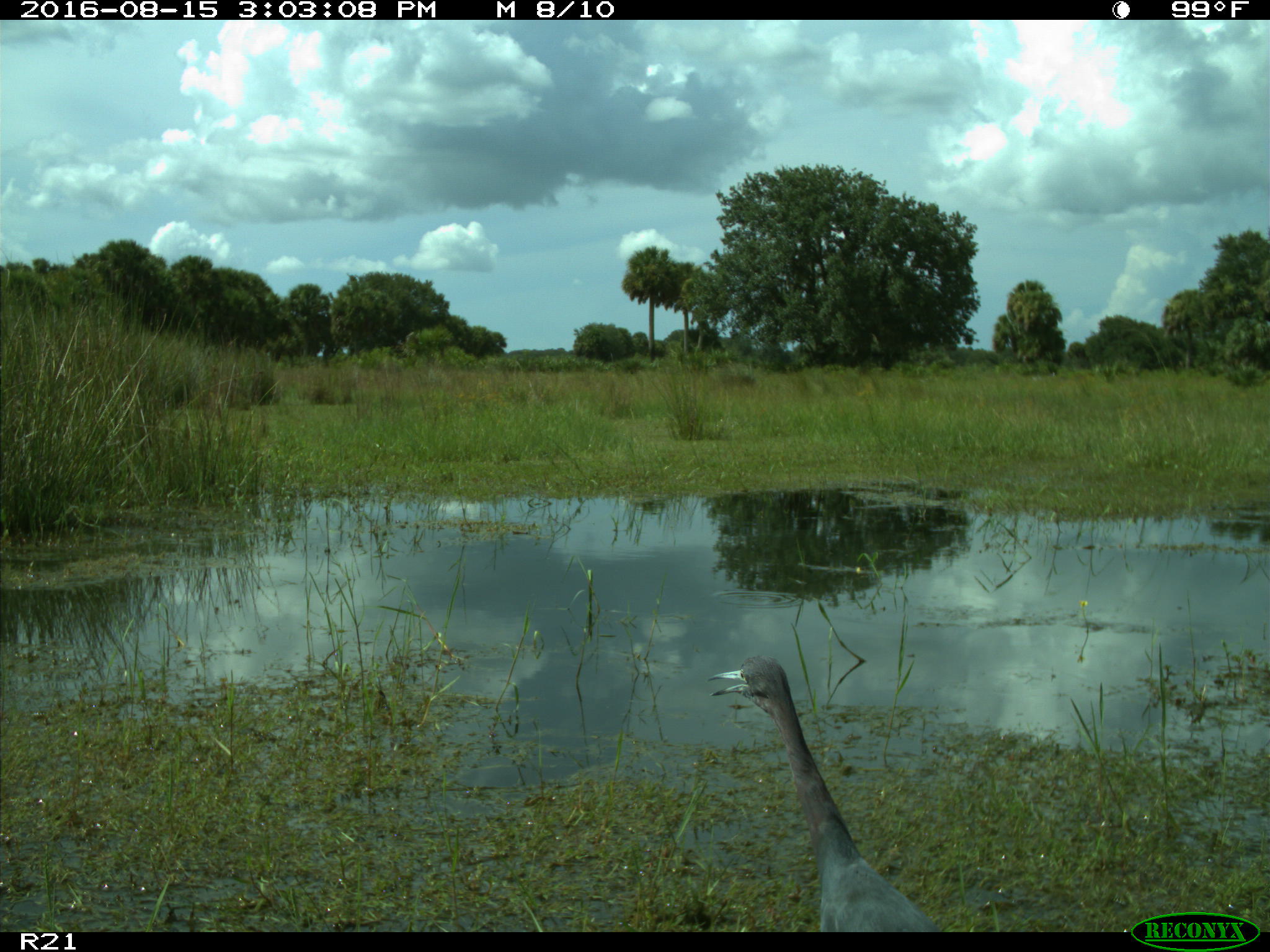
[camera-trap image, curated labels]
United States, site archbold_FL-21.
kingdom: Animalia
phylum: Chordata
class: Aves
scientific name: Aves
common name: birds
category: unidentified bird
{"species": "unidentified bird (birds) (Aves)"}